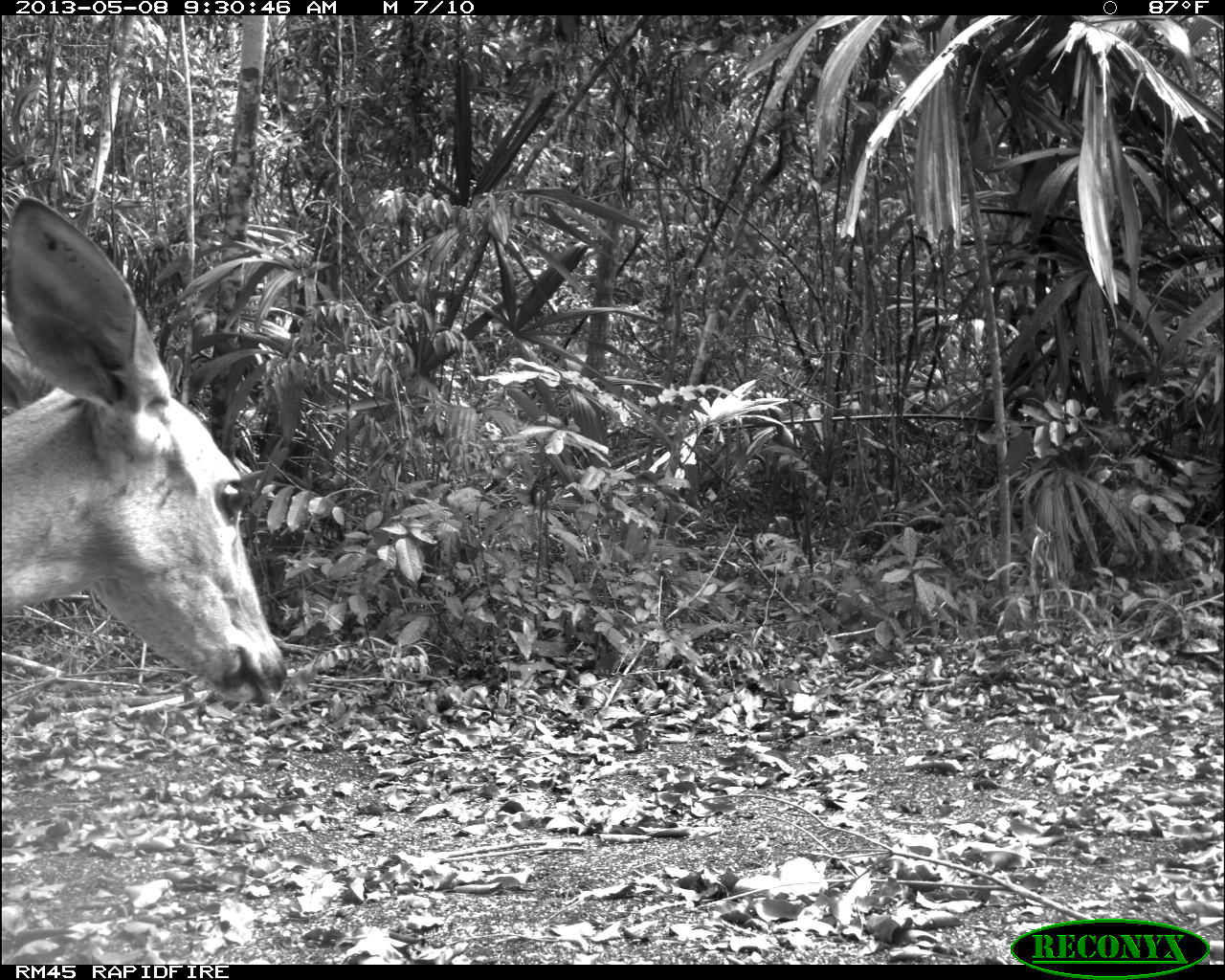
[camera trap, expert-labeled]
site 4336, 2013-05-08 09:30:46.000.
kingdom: Animalia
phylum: Chordata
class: Mammalia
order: Artiodactyla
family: Cervidae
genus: Odocoileus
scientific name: Odocoileus virginianus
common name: white-tailed deer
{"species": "Odocoileus virginianus (white-tailed deer)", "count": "2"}